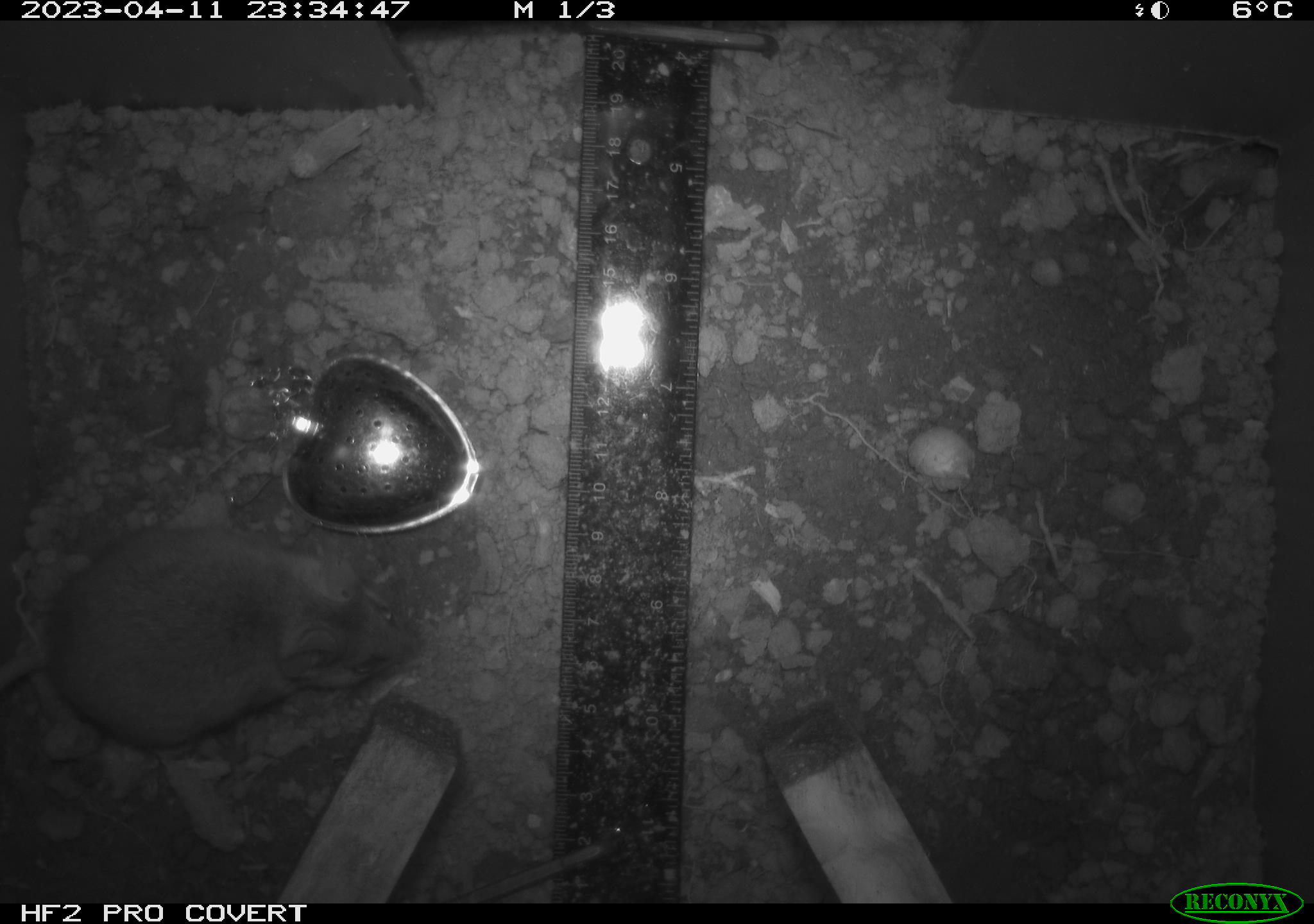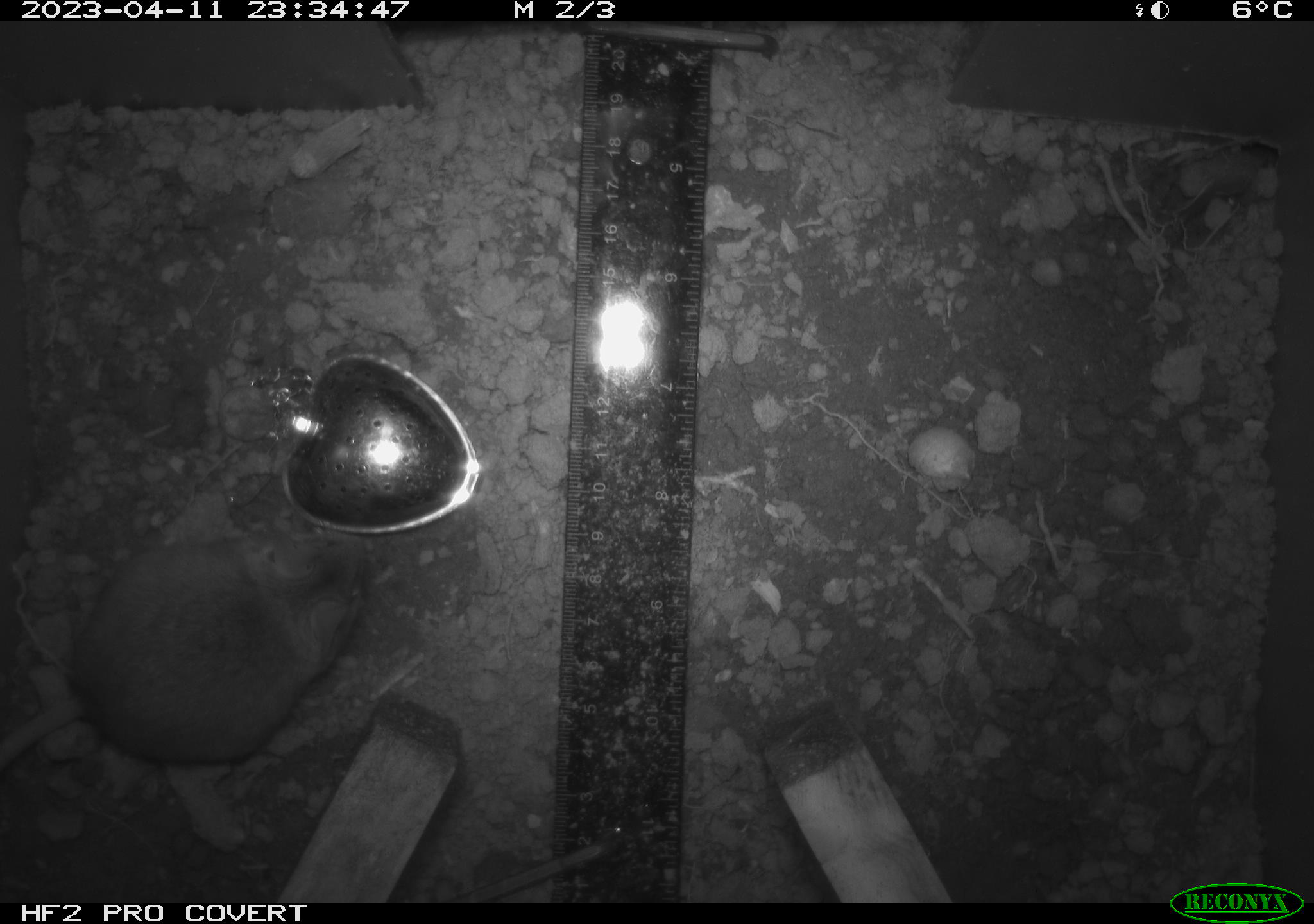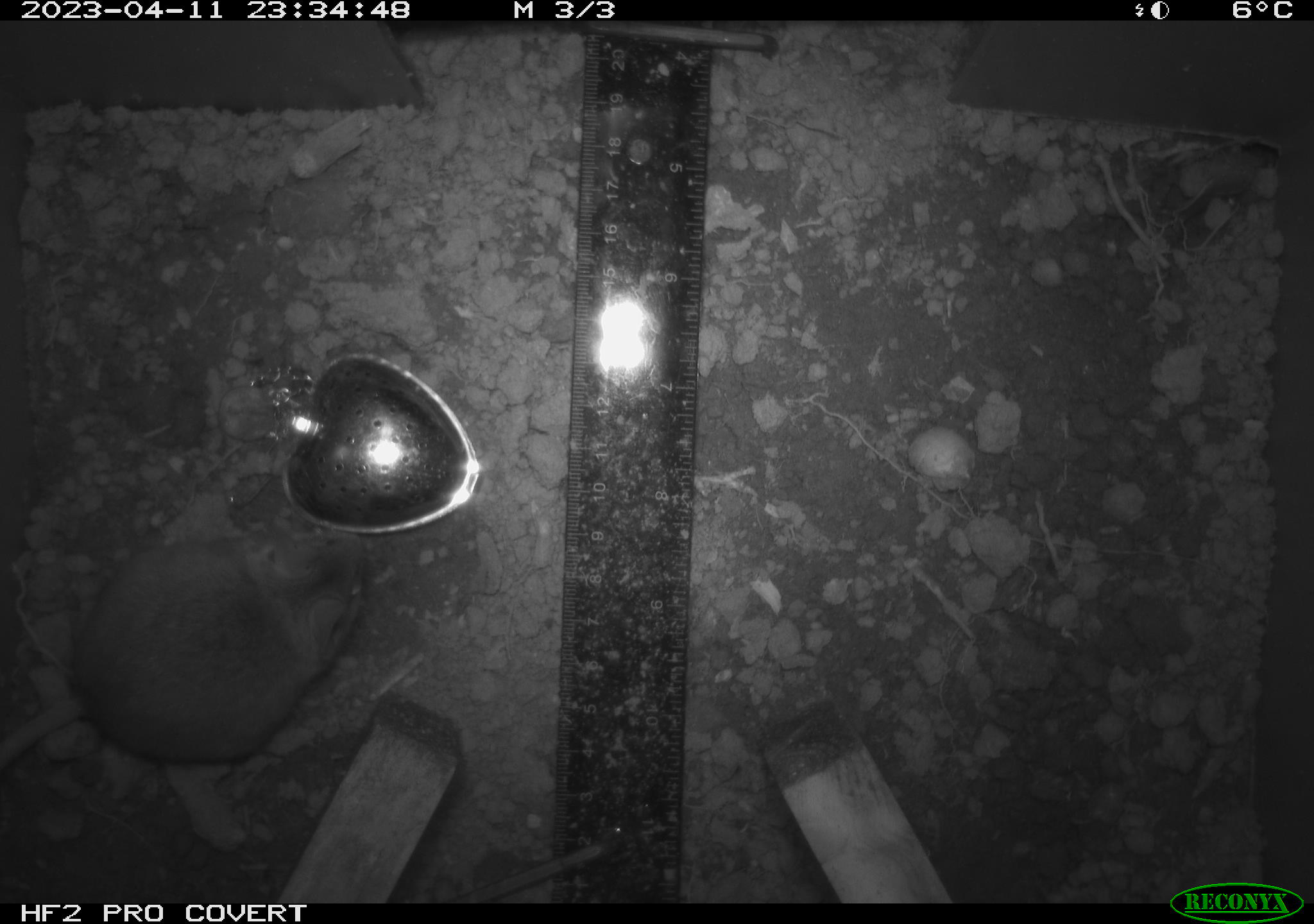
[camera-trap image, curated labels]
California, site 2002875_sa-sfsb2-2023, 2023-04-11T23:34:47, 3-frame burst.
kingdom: Animalia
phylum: Chordata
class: Mammalia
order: Rodentia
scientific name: Rodentia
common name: mouse species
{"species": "mouse species (Rodentia)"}